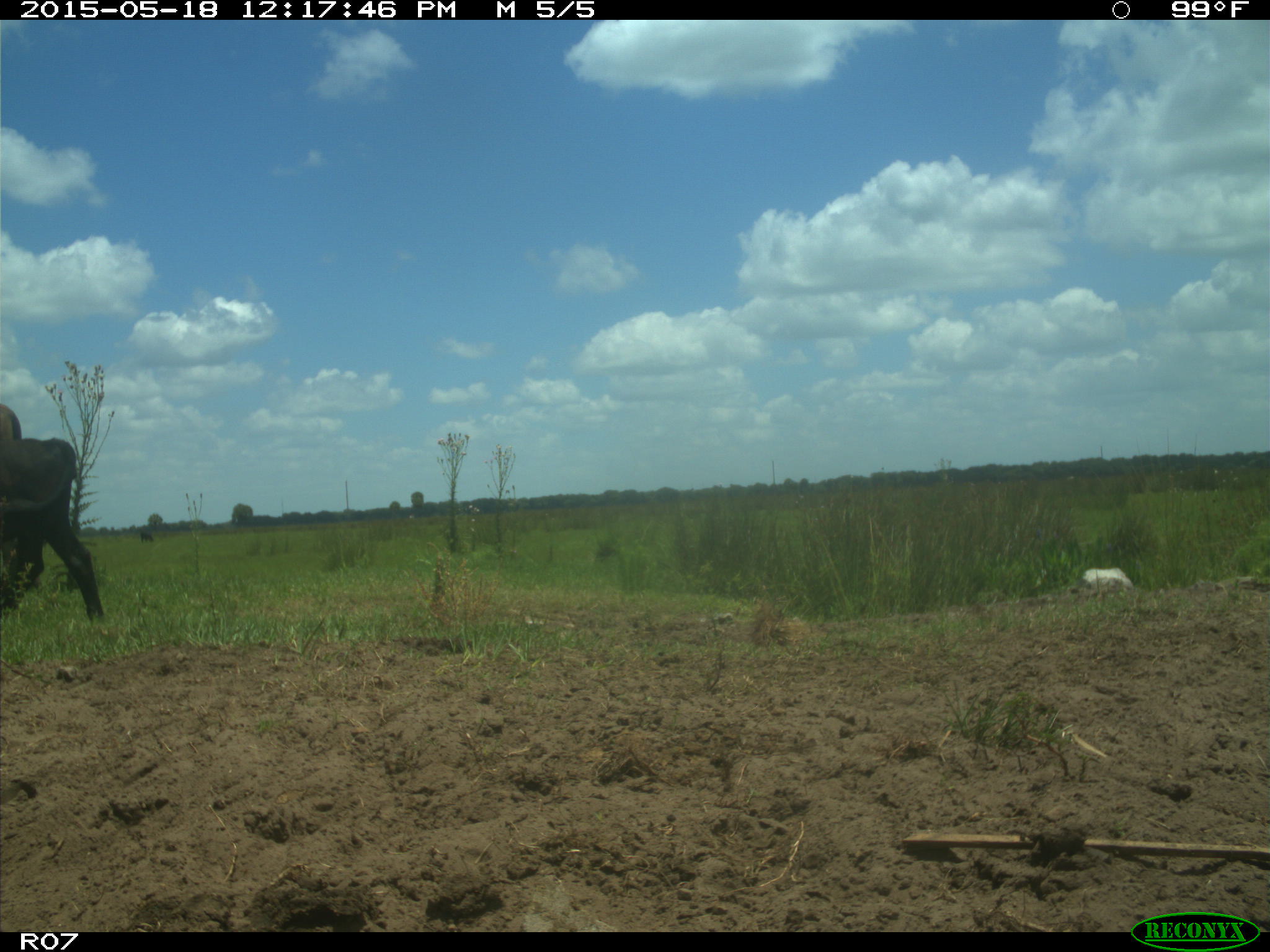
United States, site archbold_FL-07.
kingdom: Animalia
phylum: Chordata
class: Mammalia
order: Artiodactyla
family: Bovidae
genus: Bos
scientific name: Bos taurus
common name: domestic cow